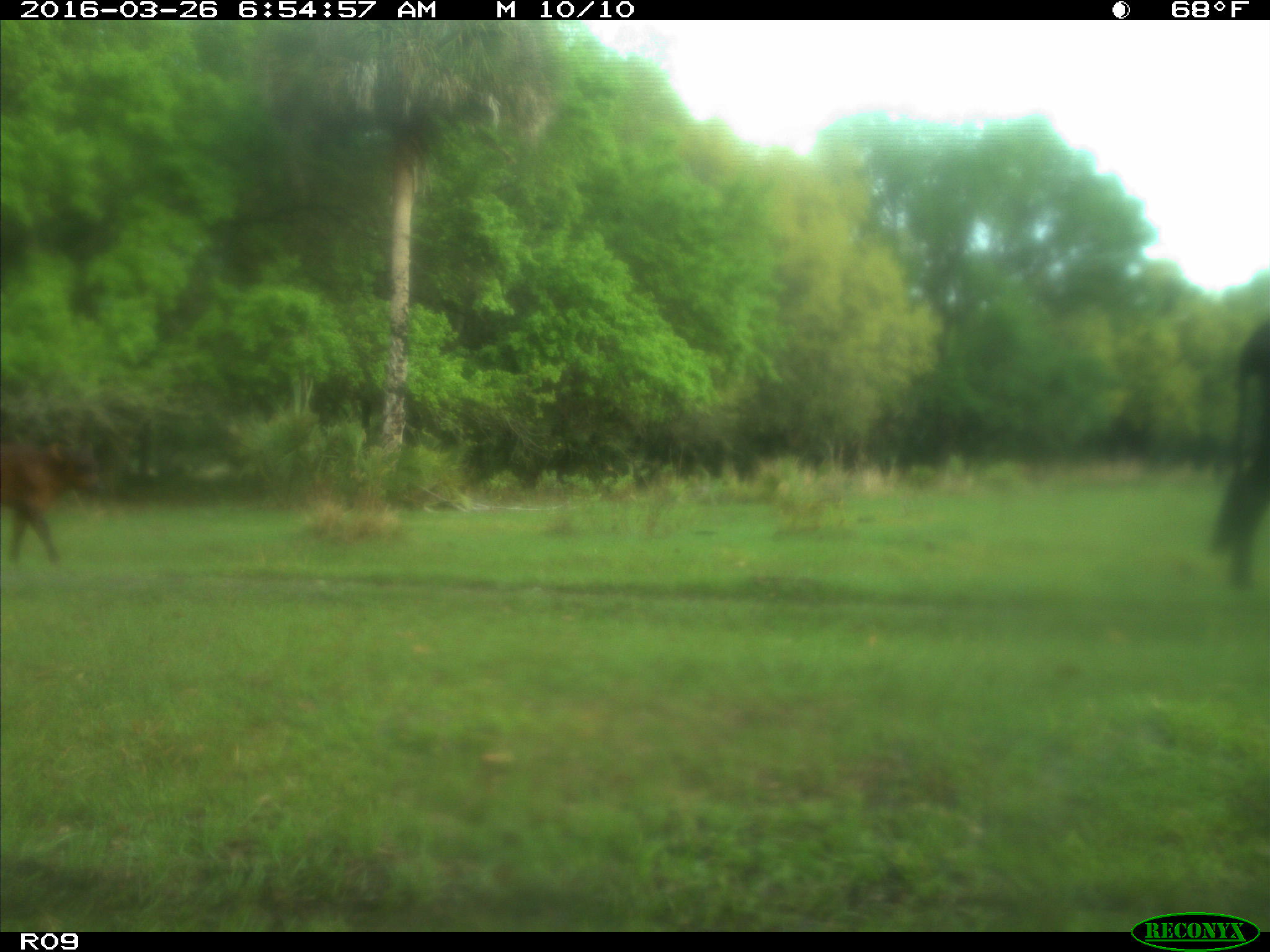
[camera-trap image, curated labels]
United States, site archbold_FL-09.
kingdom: Animalia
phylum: Chordata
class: Mammalia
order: Artiodactyla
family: Bovidae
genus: Bos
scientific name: Bos taurus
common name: domestic cow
Bos taurus (domestic cow).